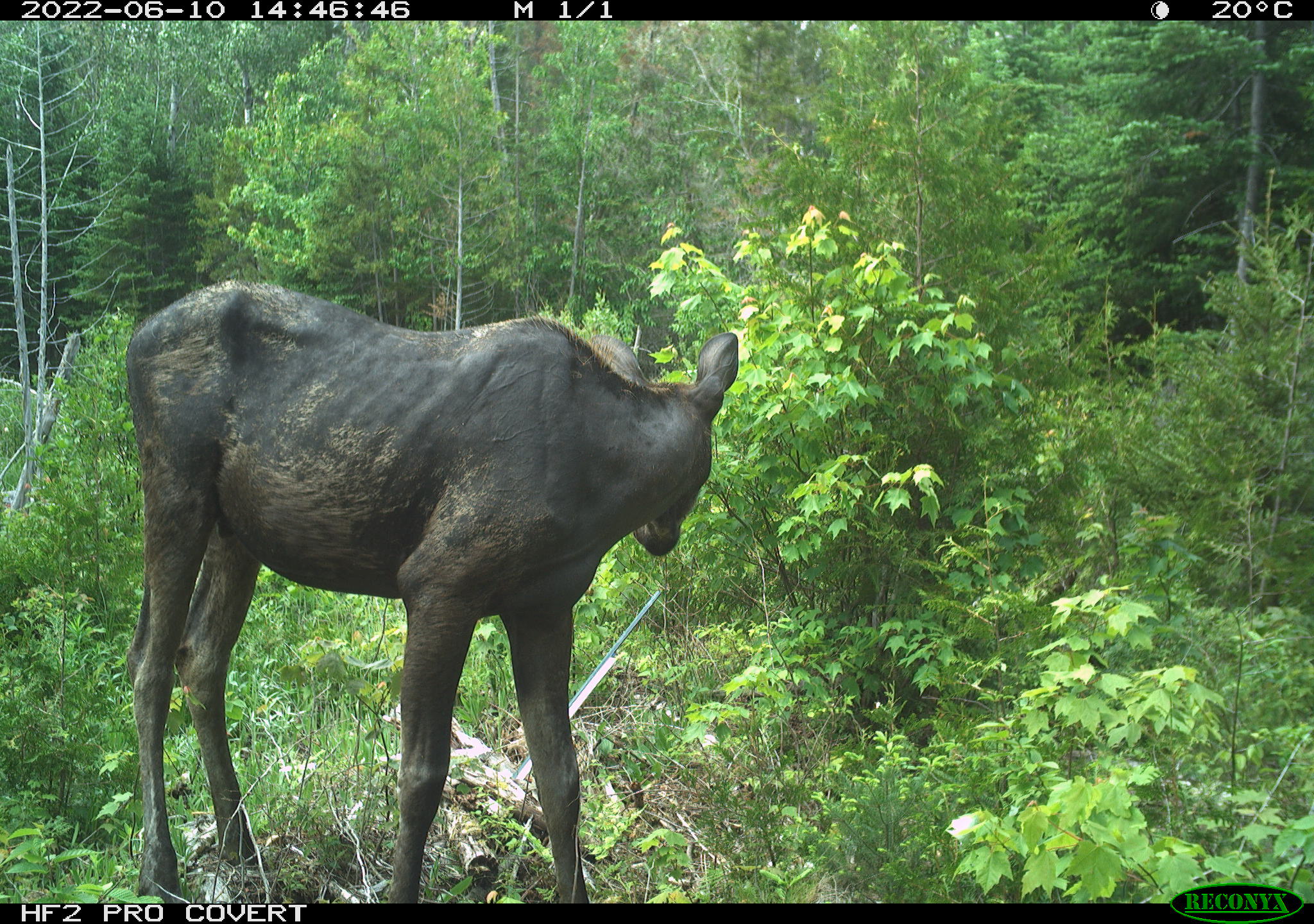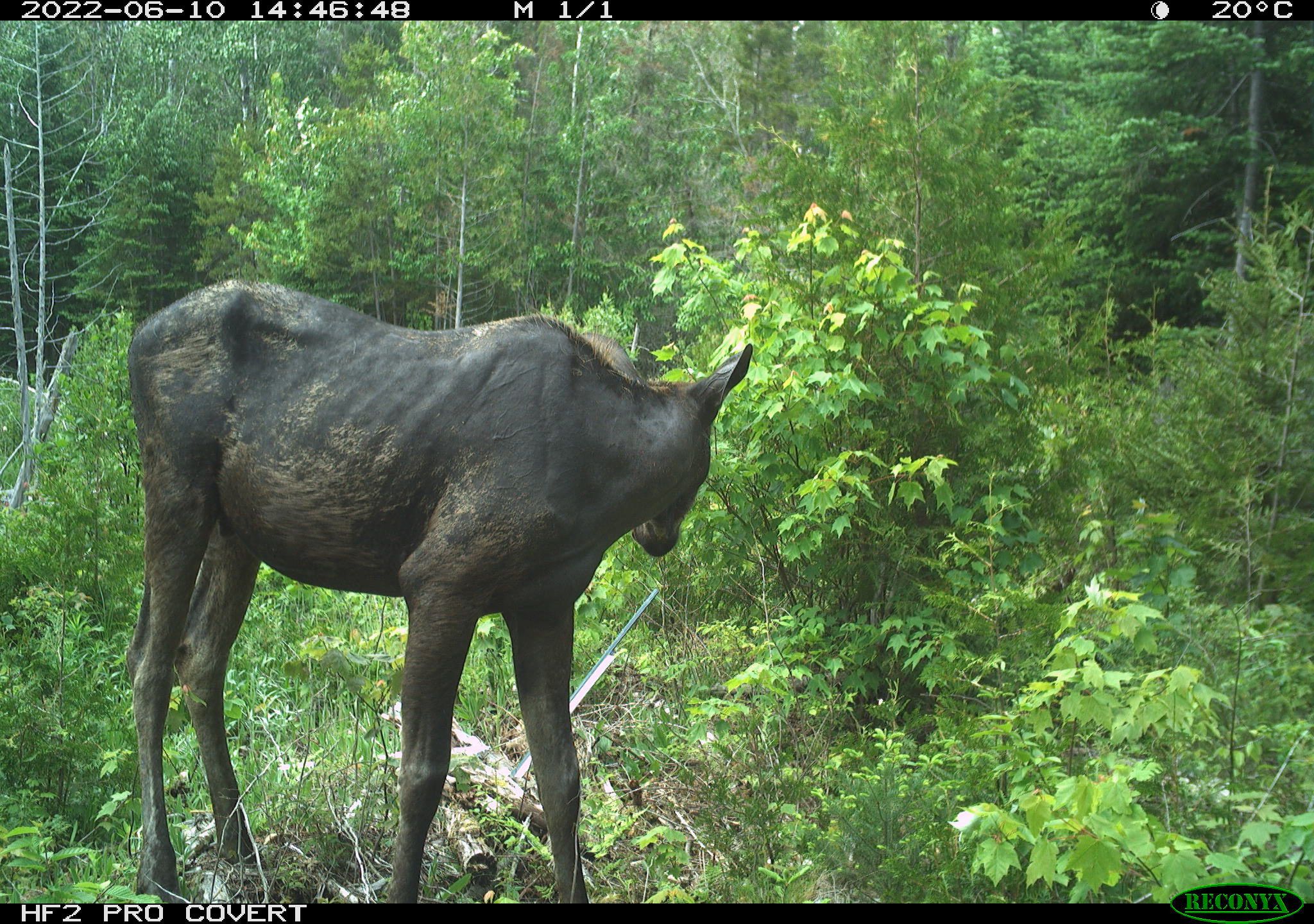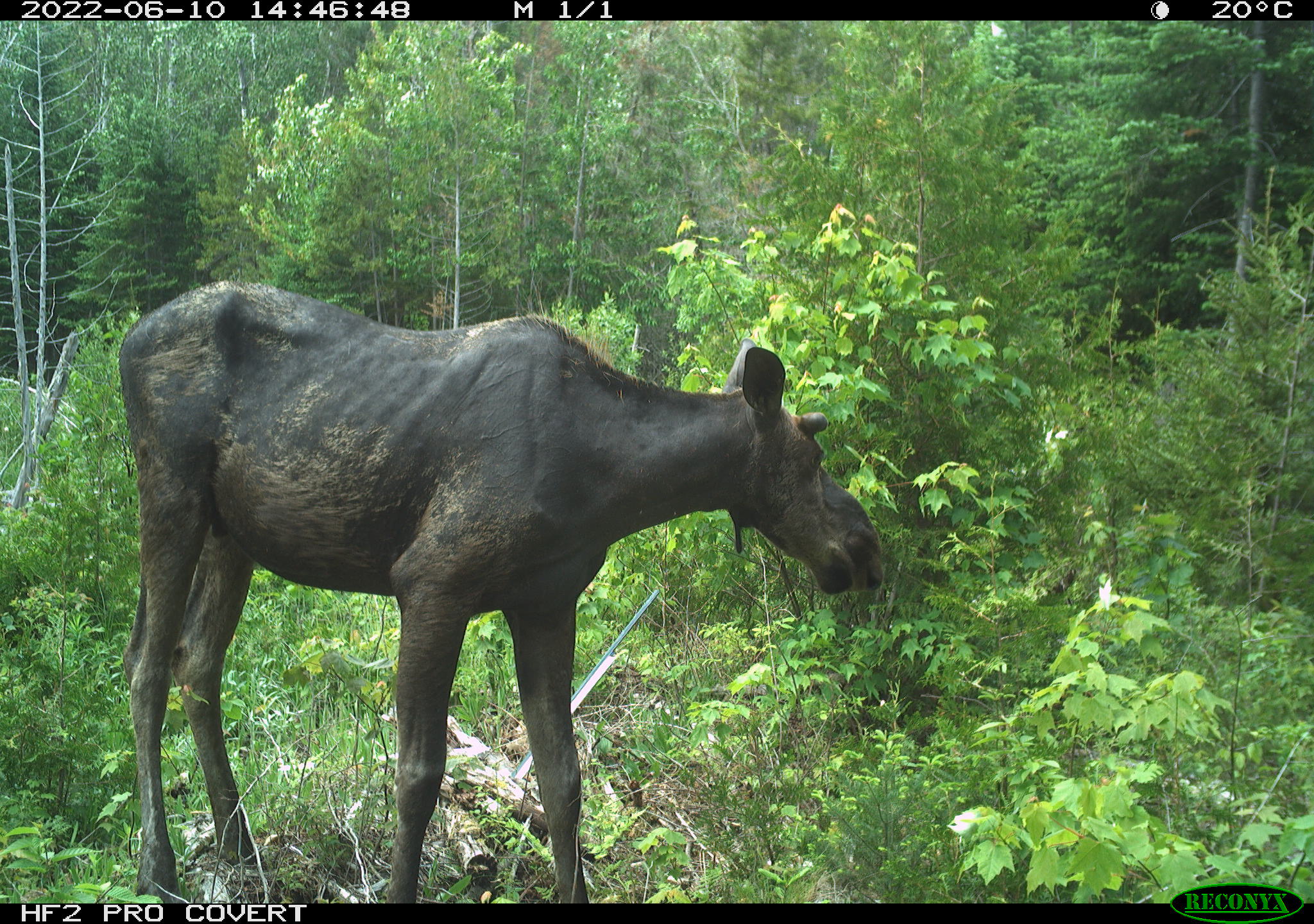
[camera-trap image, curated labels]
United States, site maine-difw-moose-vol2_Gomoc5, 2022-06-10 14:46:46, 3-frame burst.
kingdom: Animalia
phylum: Chordata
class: Mammalia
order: Artiodactyla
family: Cervidae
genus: Alces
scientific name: Alces alces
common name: moose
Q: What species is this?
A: Moose (Alces alces).